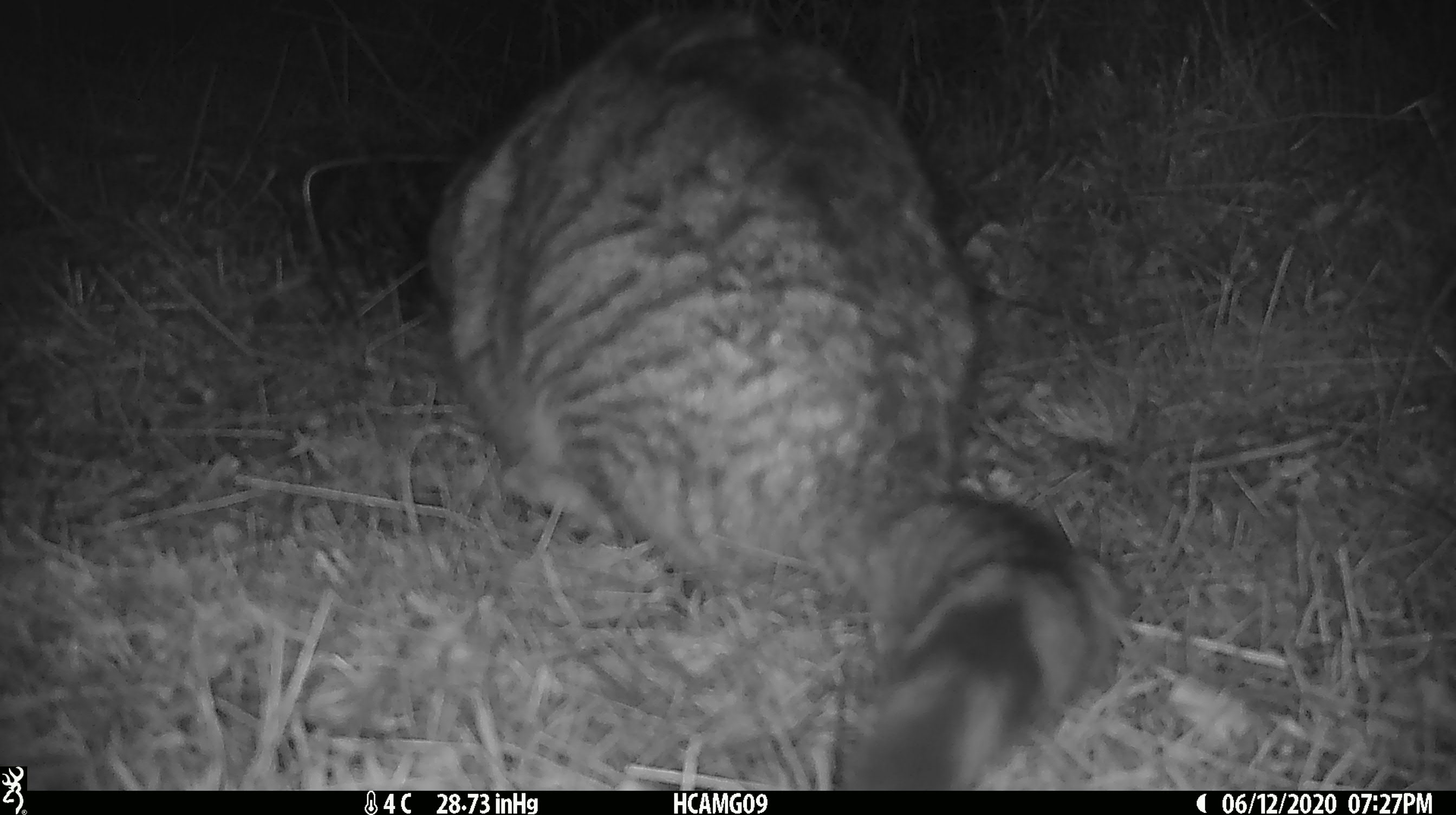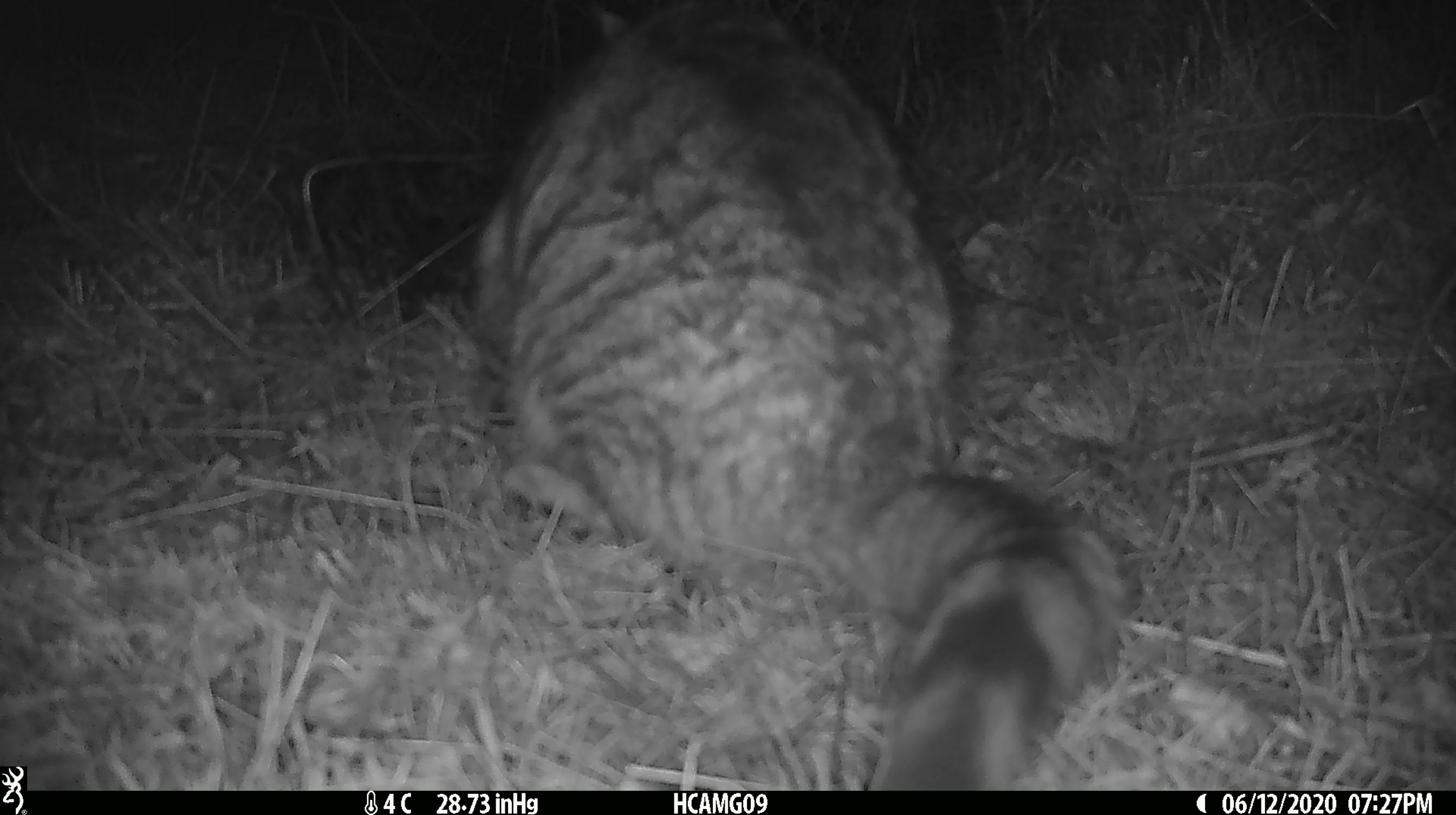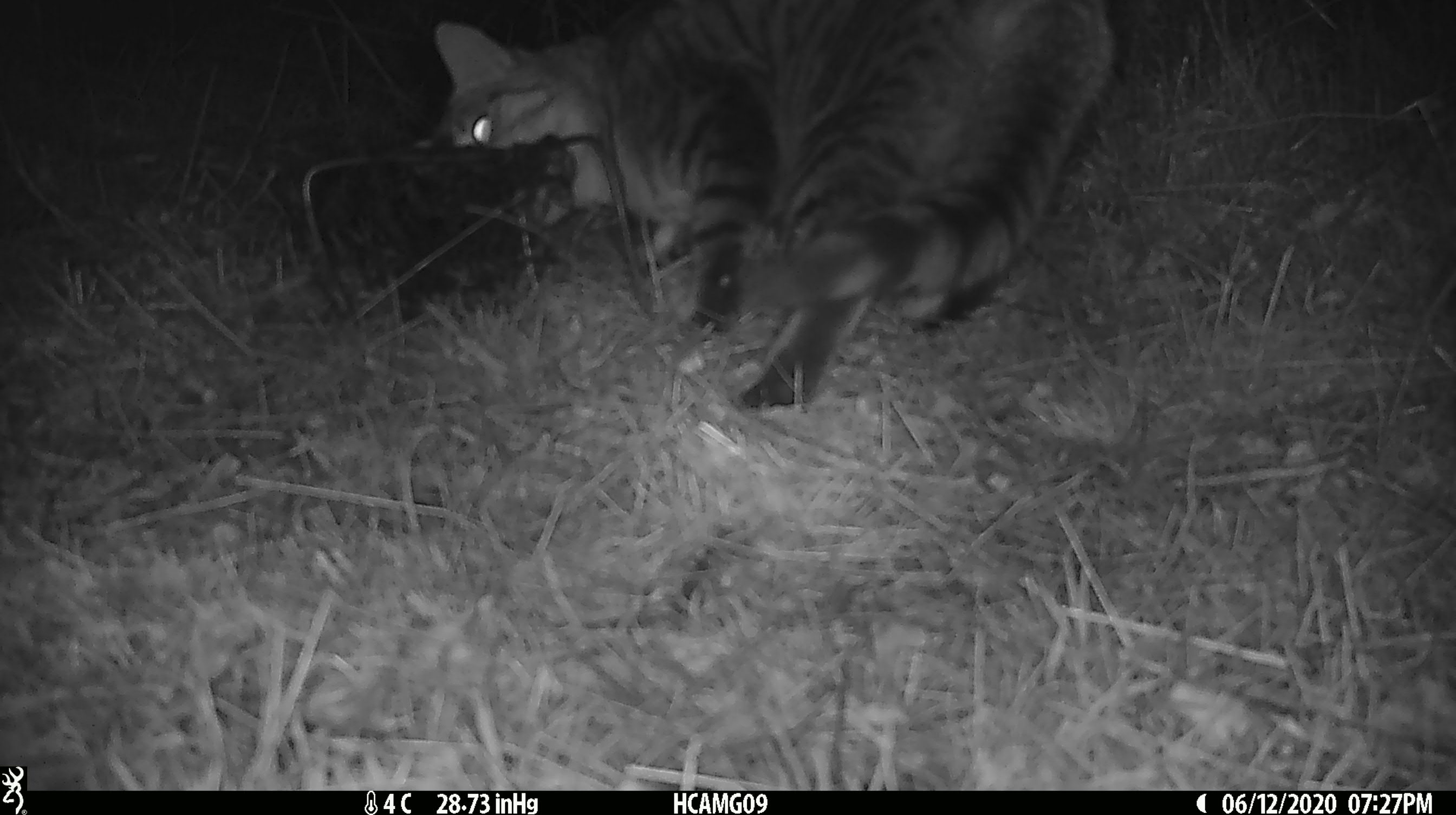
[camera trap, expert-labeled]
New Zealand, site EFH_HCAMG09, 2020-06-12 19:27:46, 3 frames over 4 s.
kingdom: Animalia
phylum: Chordata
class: Mammalia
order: Carnivora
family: Felidae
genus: Felis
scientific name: Felis catus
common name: domestic cat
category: cat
Cat (domestic cat) (Felis catus).